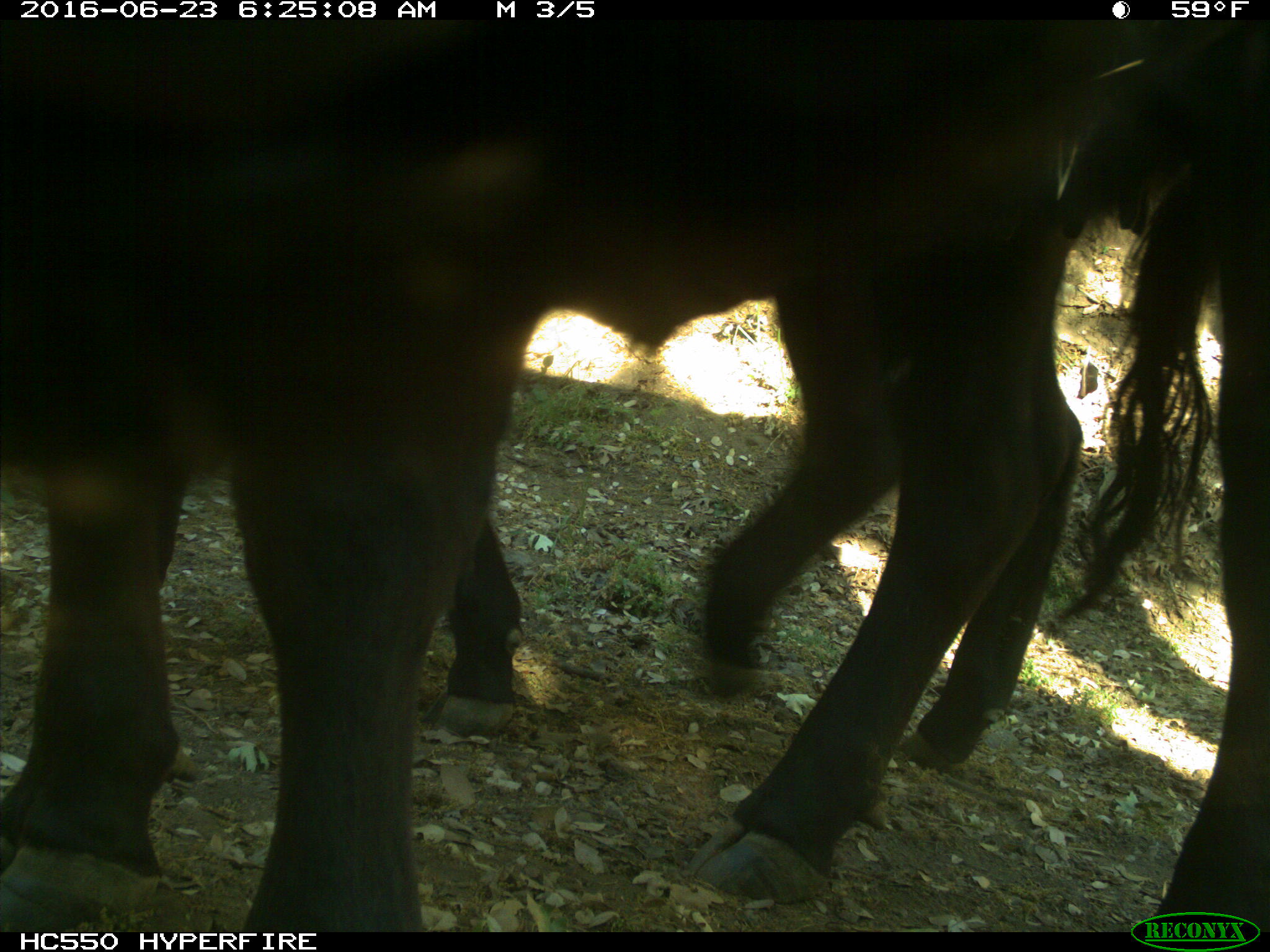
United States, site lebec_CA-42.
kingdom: Animalia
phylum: Chordata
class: Mammalia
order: Artiodactyla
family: Bovidae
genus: Bos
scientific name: Bos taurus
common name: domestic cow